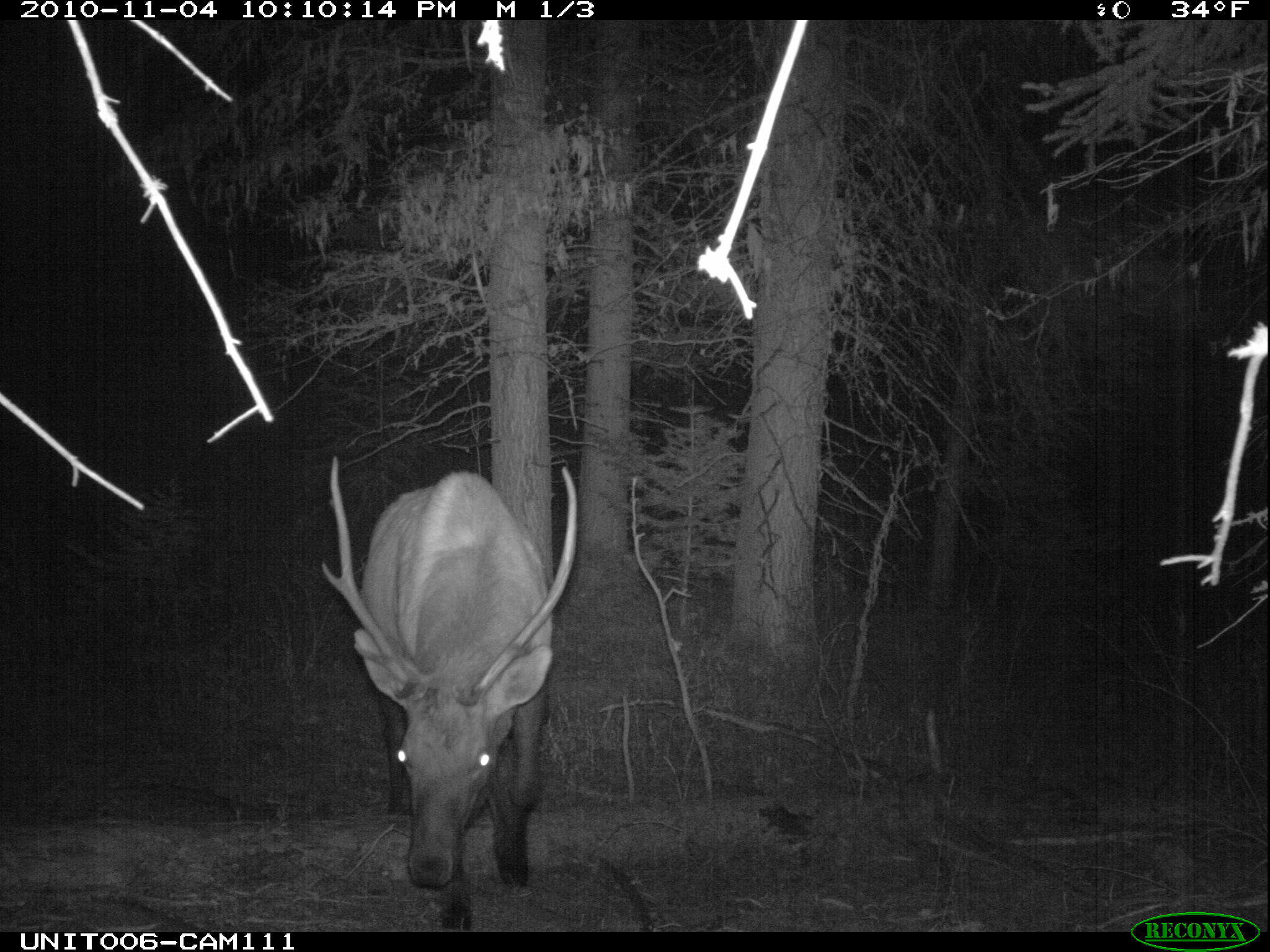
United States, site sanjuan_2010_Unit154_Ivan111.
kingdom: Animalia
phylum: Chordata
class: Mammalia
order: Artiodactyla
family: Cervidae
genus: Cervus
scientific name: Cervus elaphus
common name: red deer